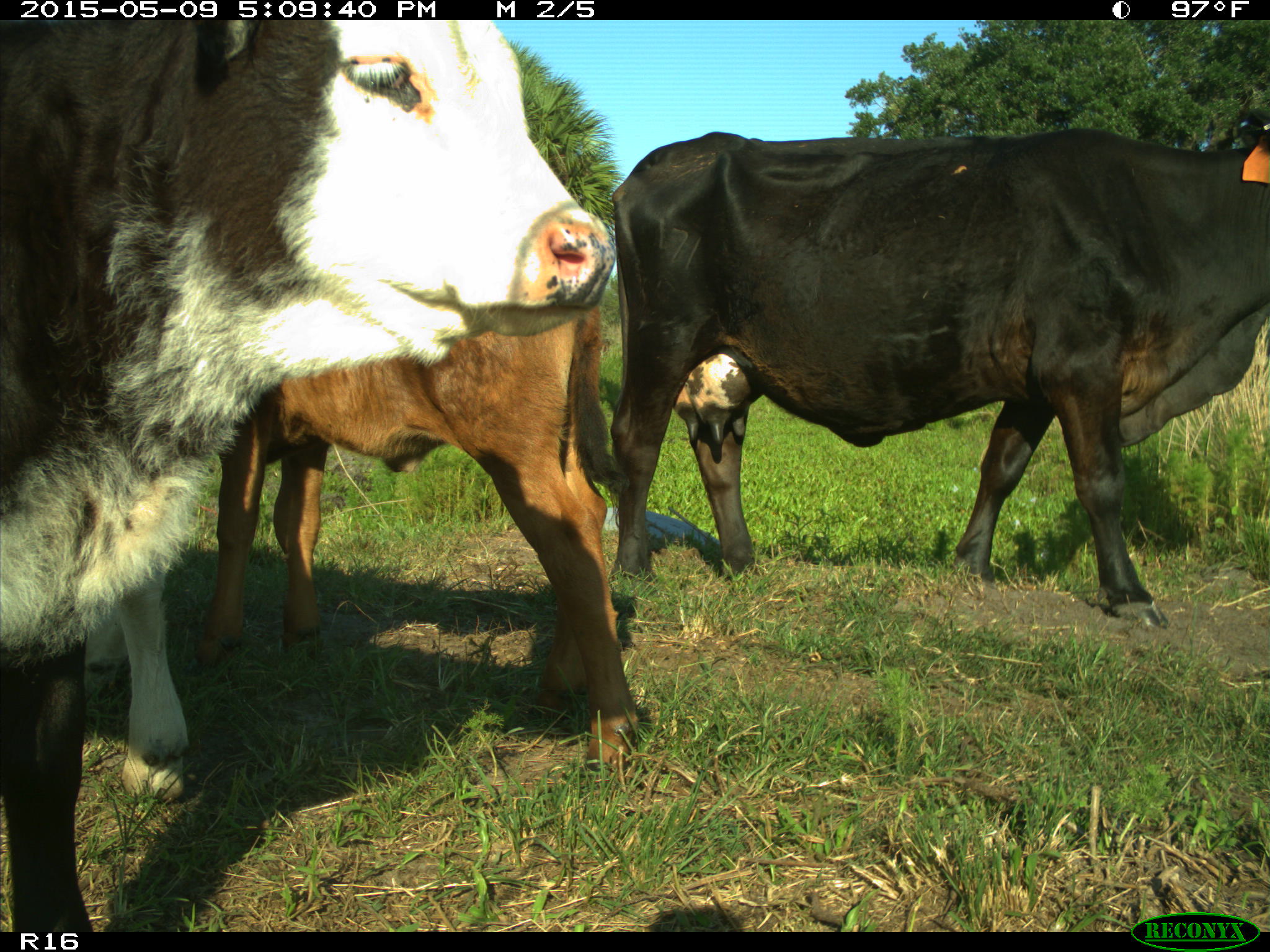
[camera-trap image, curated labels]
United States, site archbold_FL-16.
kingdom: Animalia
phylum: Chordata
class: Mammalia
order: Artiodactyla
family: Suidae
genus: Sus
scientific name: Sus scrofa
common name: wild boar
Sus scrofa (wild boar).